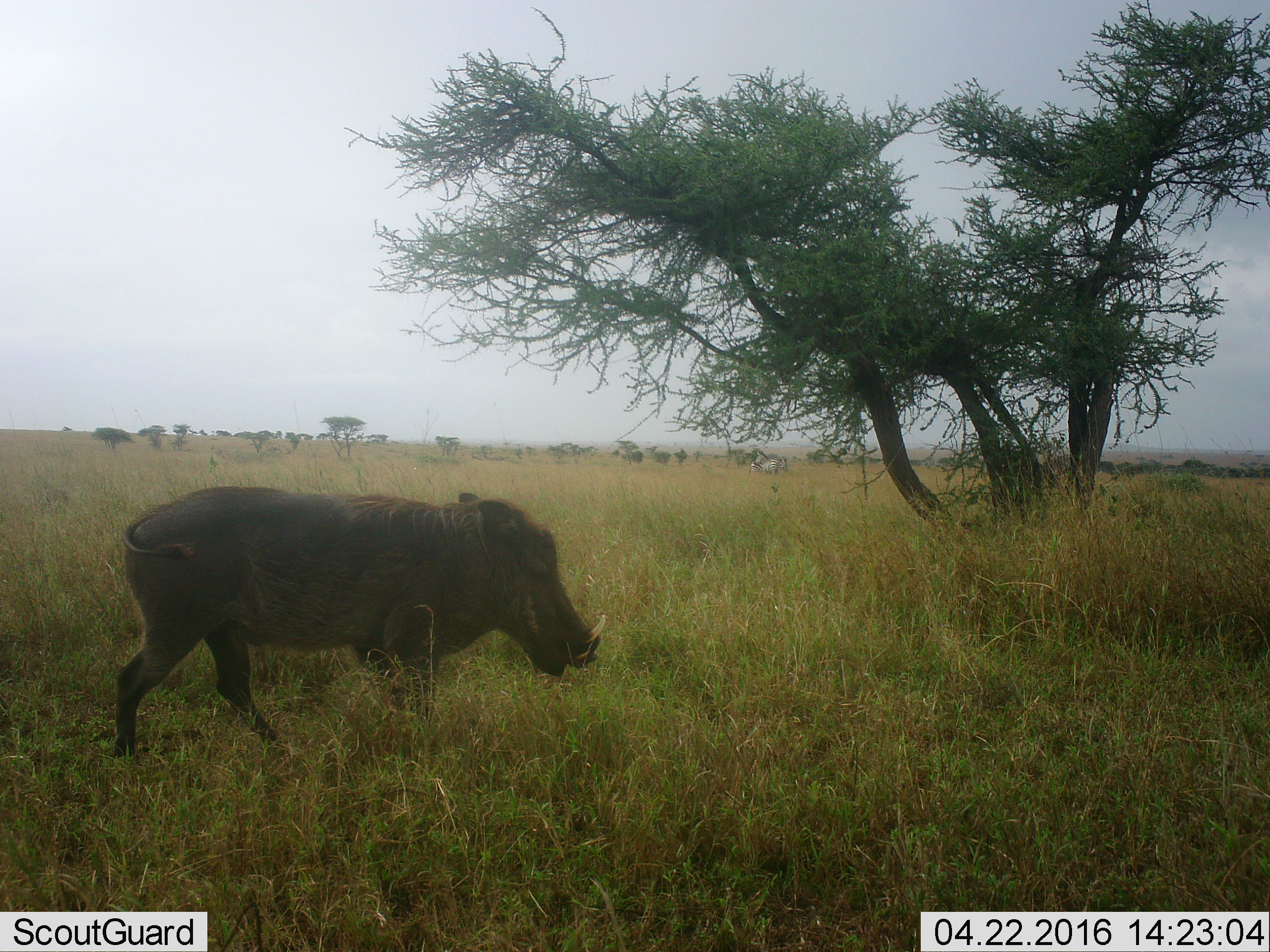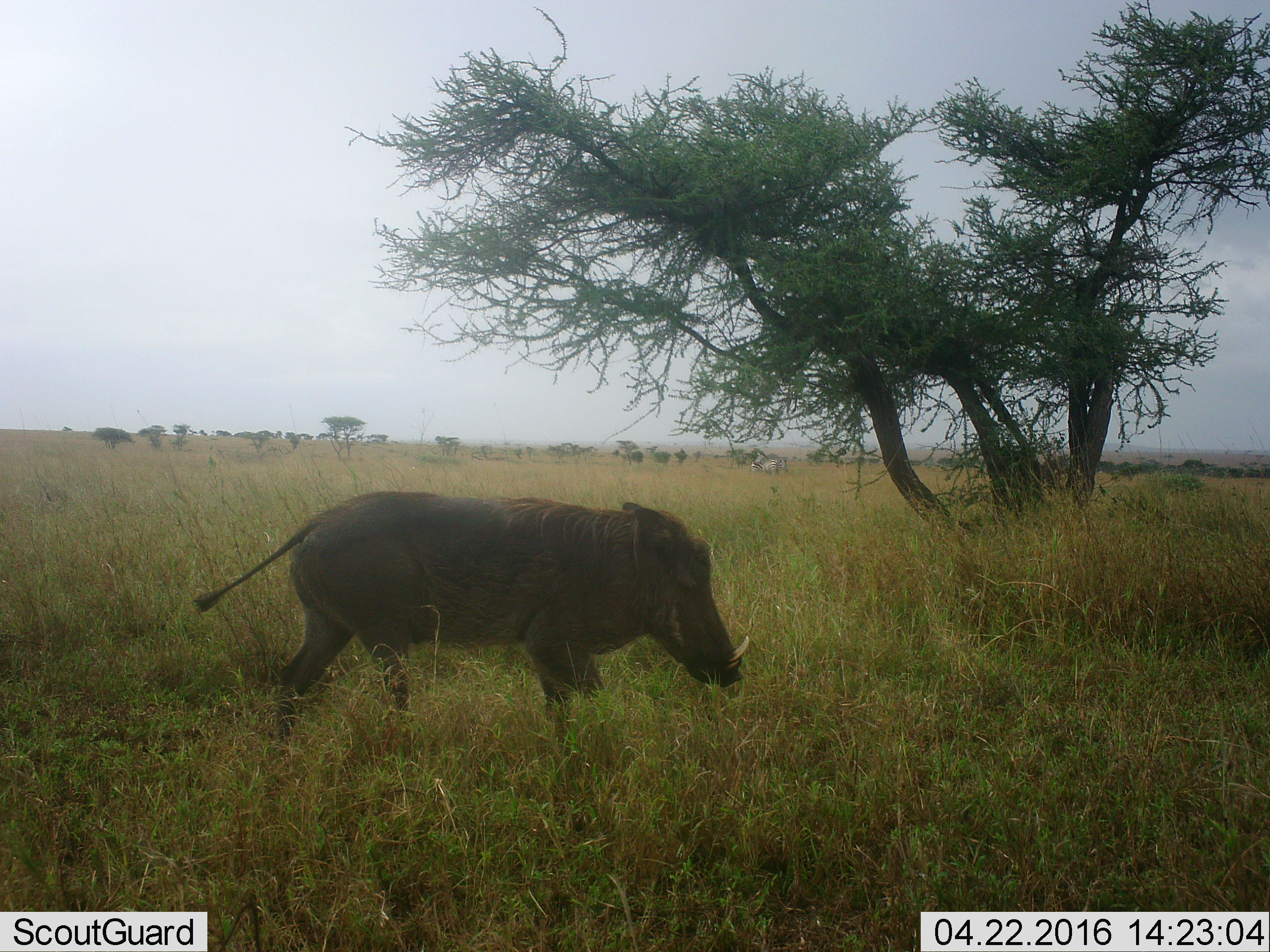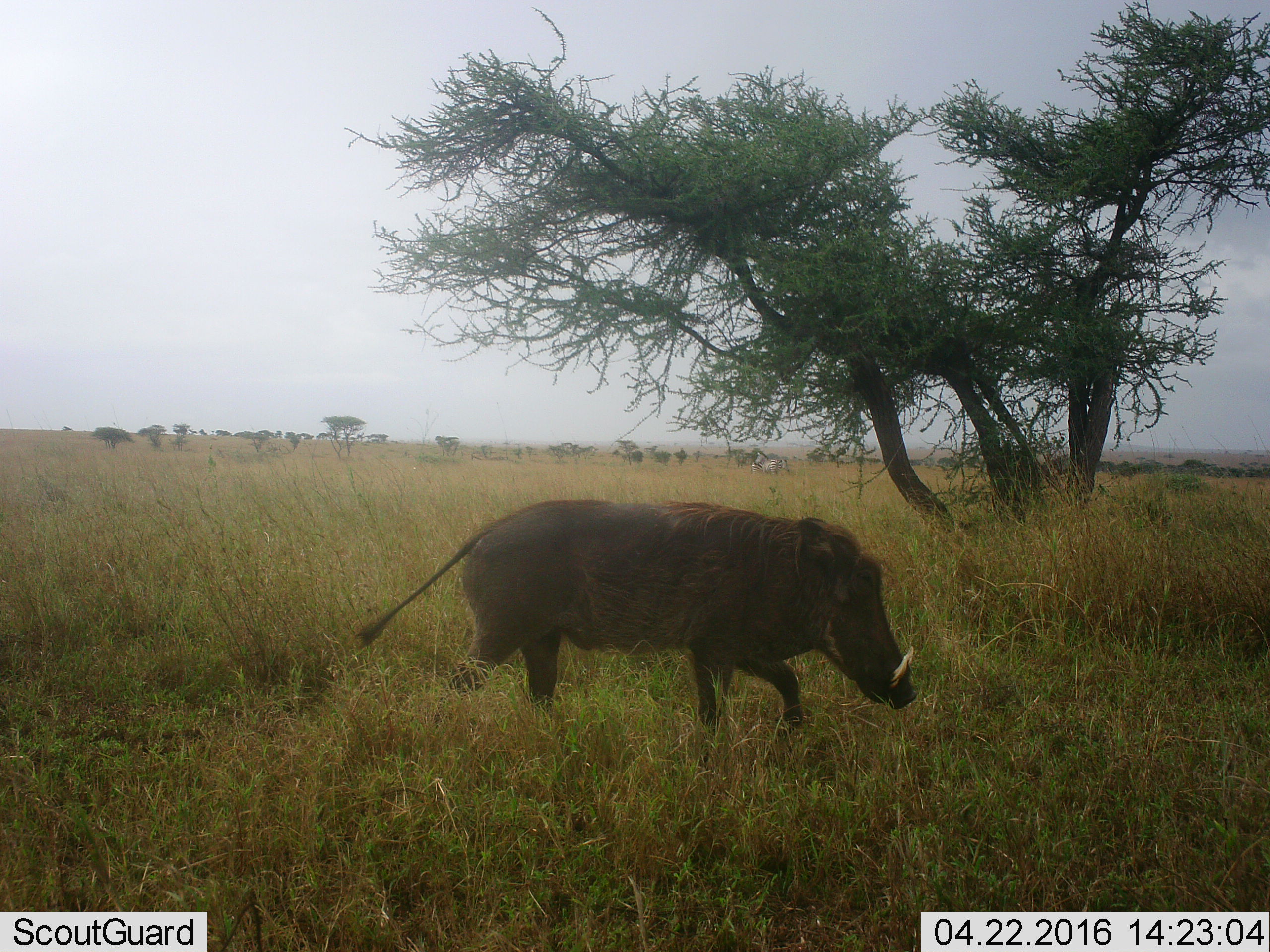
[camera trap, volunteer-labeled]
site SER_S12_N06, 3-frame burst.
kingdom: Animalia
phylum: Chordata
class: Mammalia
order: Artiodactyla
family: Suidae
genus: Phacochoerus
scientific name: Phacochoerus africanus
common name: warthog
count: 1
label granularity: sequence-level